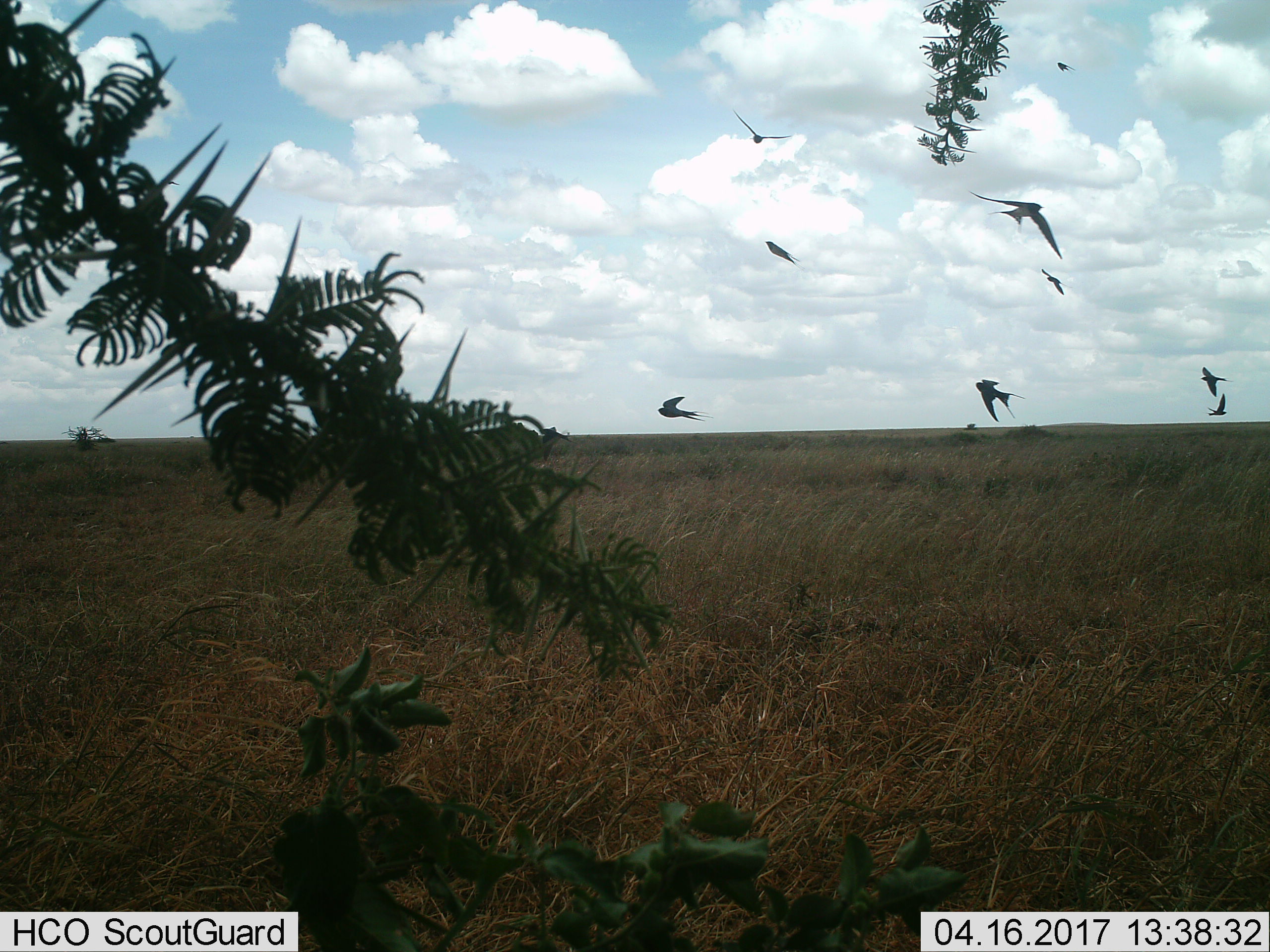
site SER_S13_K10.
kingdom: Animalia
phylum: Chordata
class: Aves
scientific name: Aves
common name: bird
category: birdother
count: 9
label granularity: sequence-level